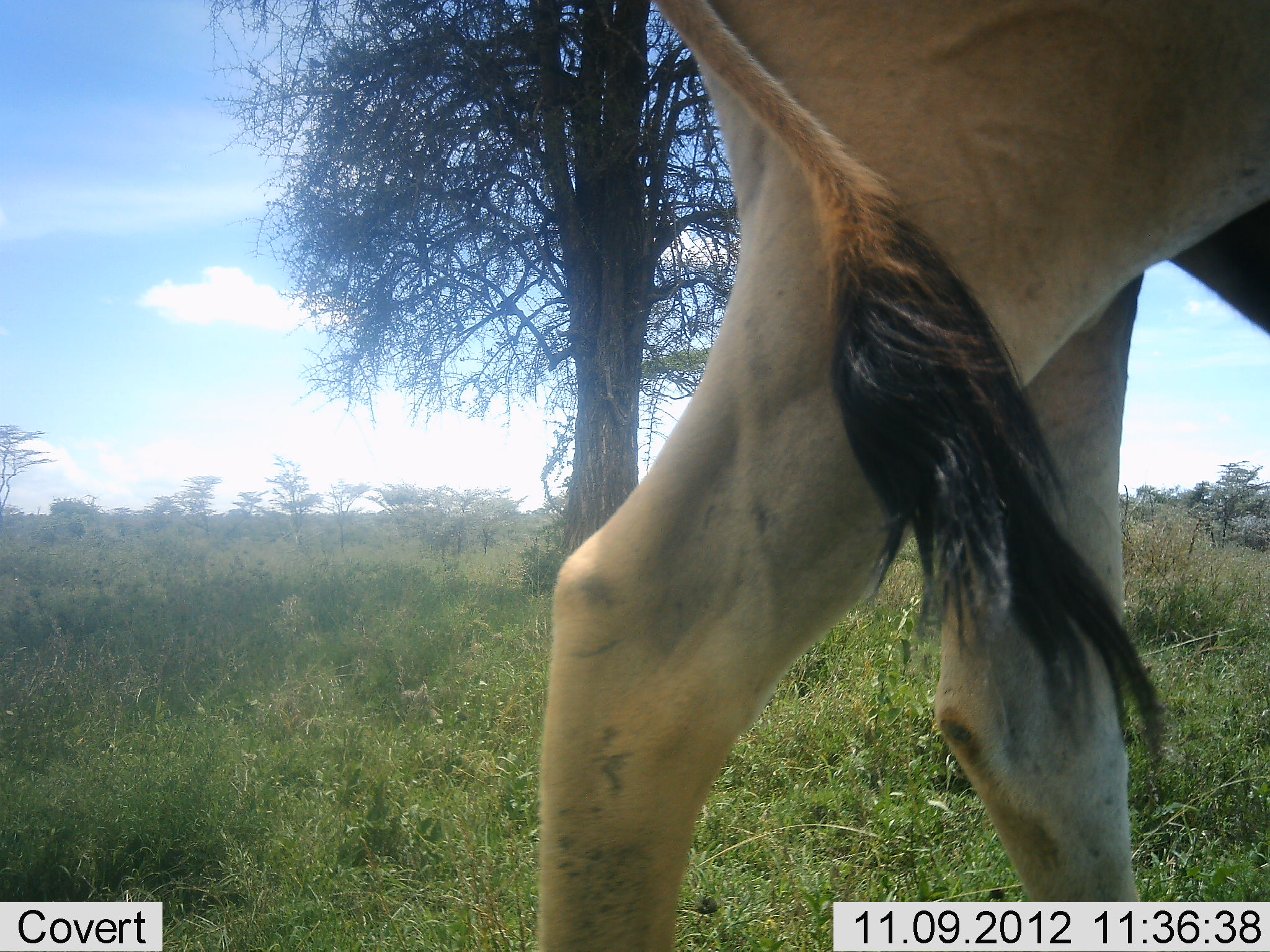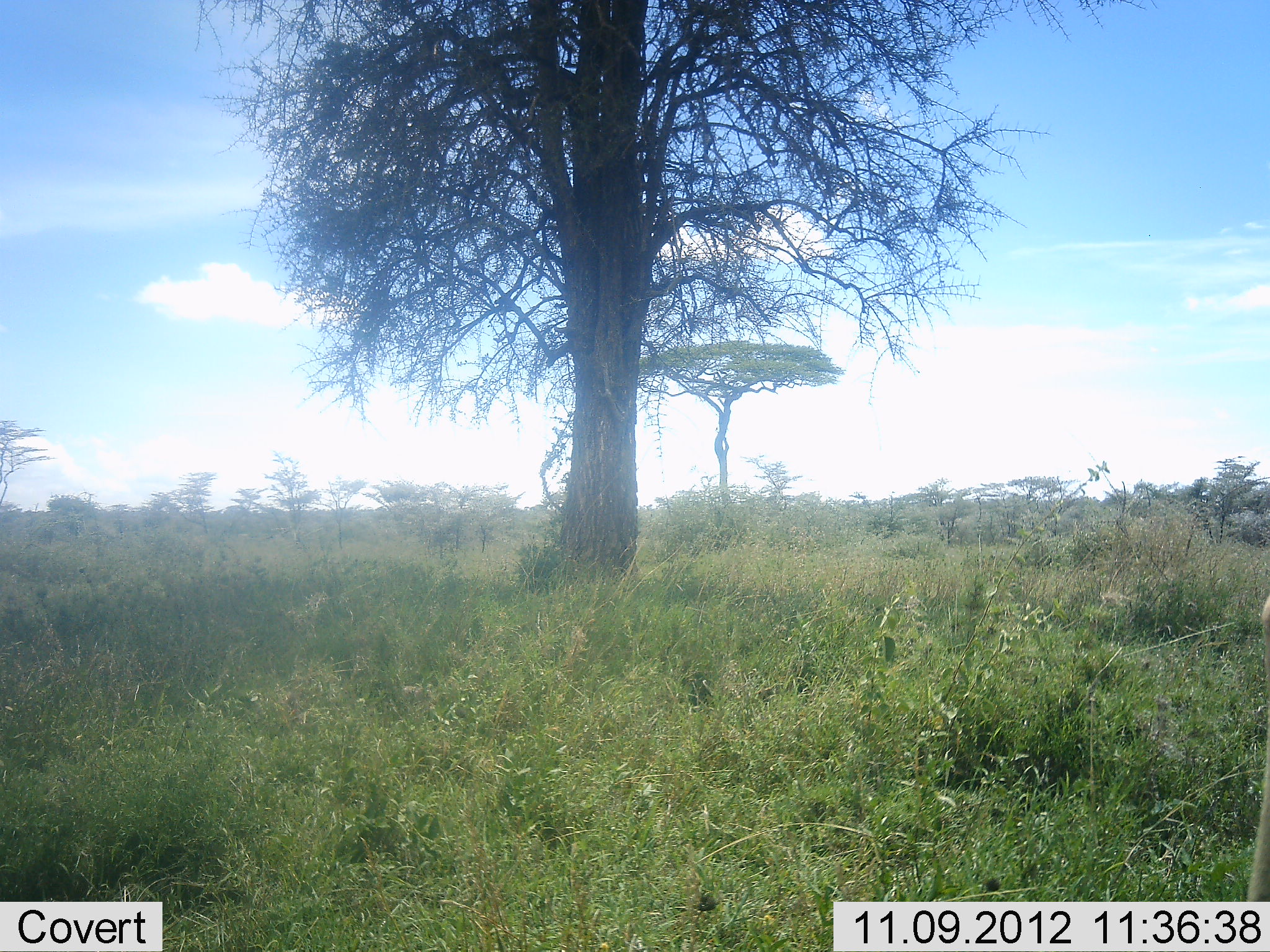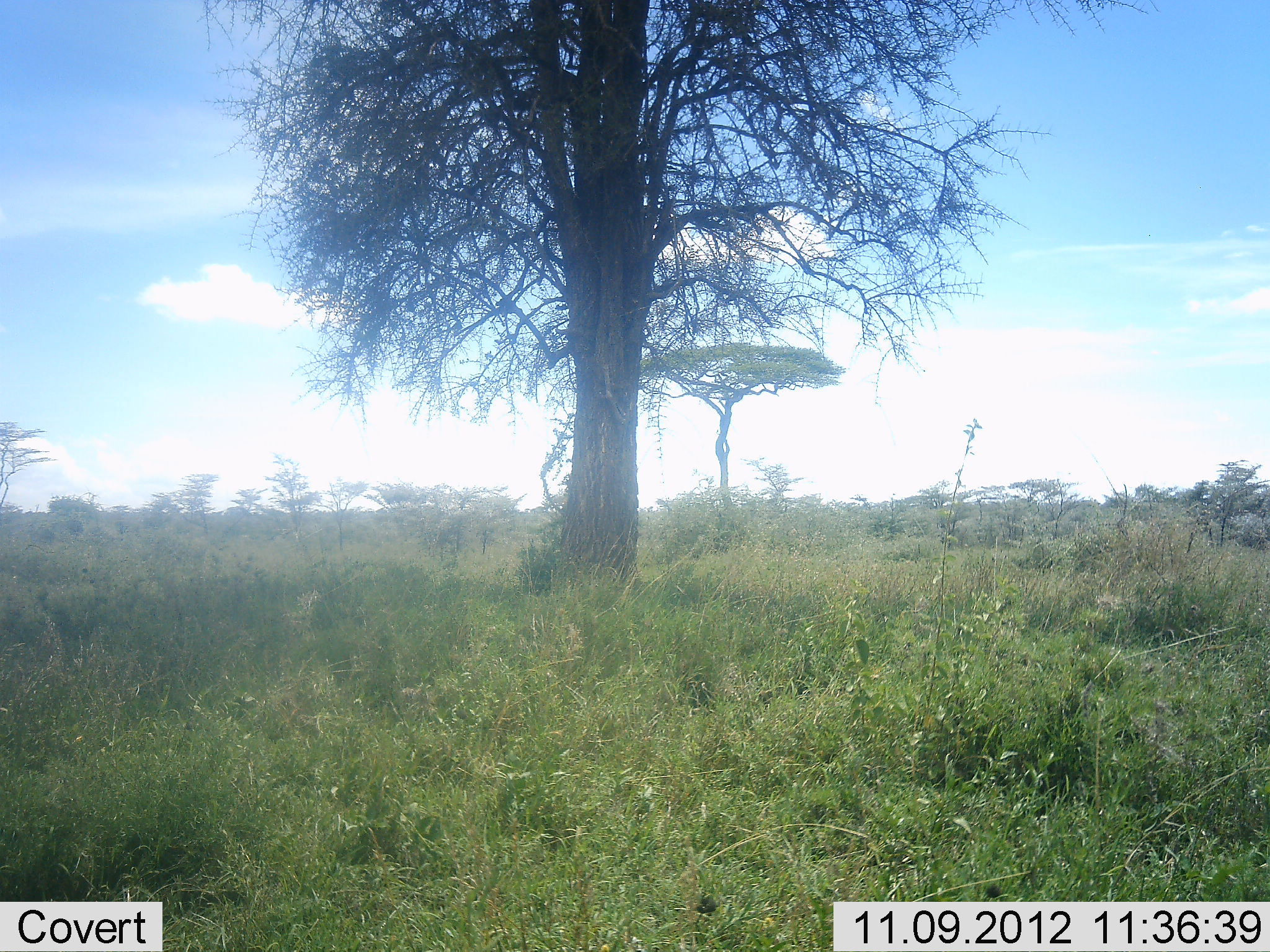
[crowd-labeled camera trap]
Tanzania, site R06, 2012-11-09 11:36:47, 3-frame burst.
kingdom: Animalia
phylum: Chordata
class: Mammalia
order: Artiodactyla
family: Bovidae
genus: Tragelaphus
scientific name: Tragelaphus oryx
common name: eland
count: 1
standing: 0%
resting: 0%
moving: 100%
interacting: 0%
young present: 0%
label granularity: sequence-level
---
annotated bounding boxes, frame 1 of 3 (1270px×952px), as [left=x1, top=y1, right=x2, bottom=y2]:
animal: [left=538, top=0, right=1270, bottom=952]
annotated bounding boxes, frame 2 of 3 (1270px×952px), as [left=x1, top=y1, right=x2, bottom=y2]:
animal: [left=1248, top=589, right=1270, bottom=902]